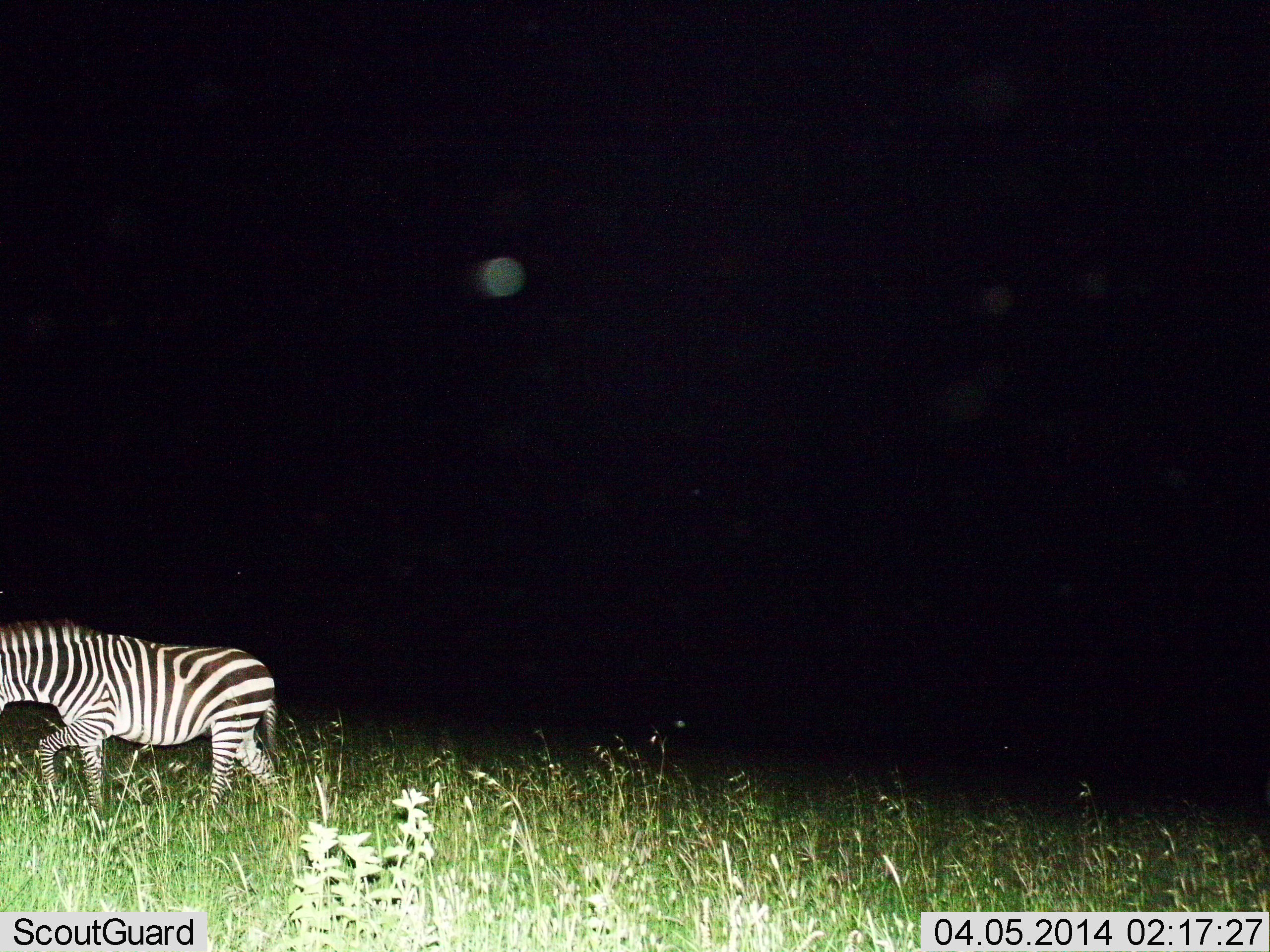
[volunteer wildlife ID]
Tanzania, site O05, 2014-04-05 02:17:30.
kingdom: Animalia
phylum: Chordata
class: Mammalia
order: Perissodactyla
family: Equidae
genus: Equus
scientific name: Equus quagga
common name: plains zebra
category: zebra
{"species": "zebra (plains zebra) (Equus quagga)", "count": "1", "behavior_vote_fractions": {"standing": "10%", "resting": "0%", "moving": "100%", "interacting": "0%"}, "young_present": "0%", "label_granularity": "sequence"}